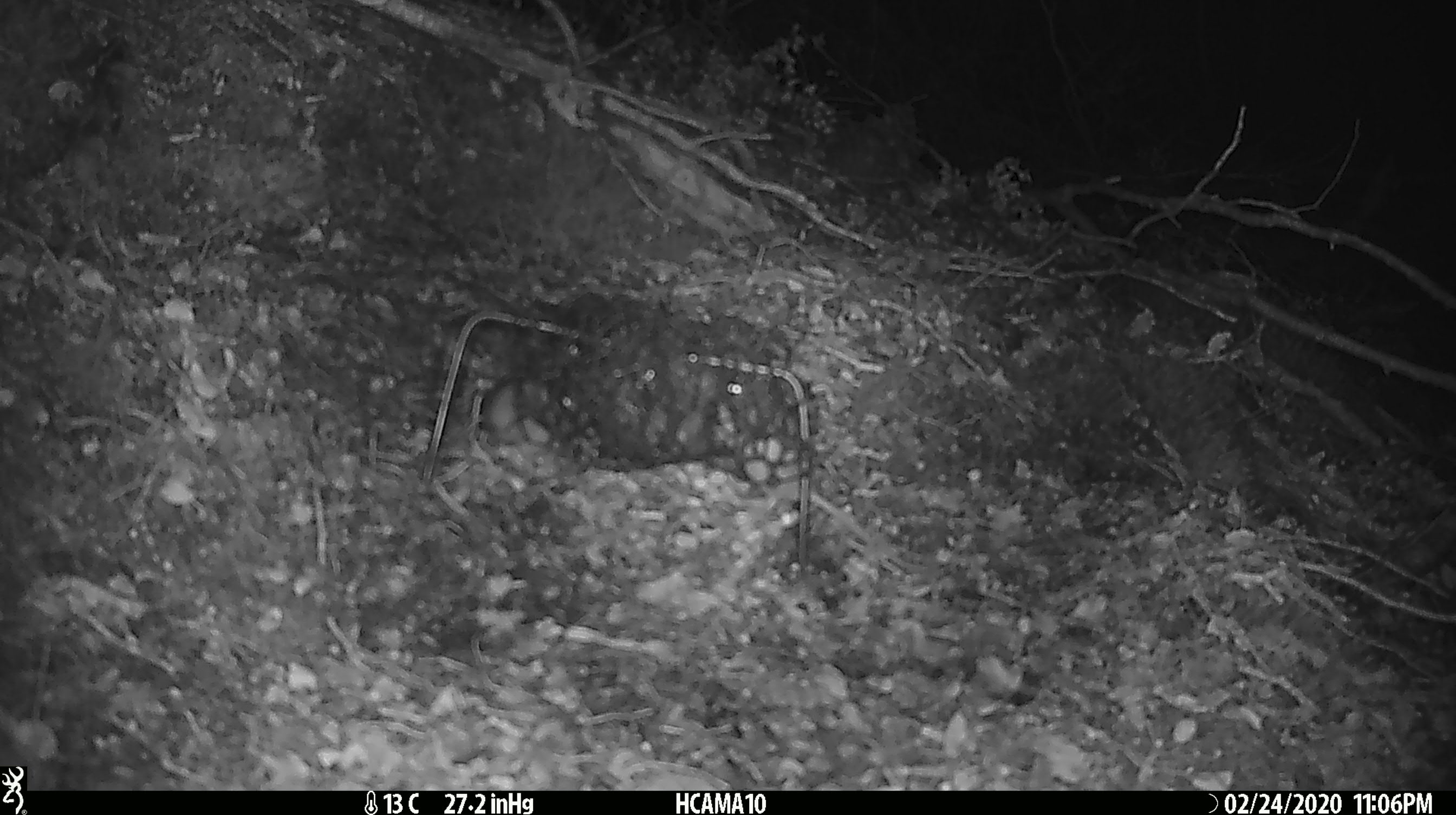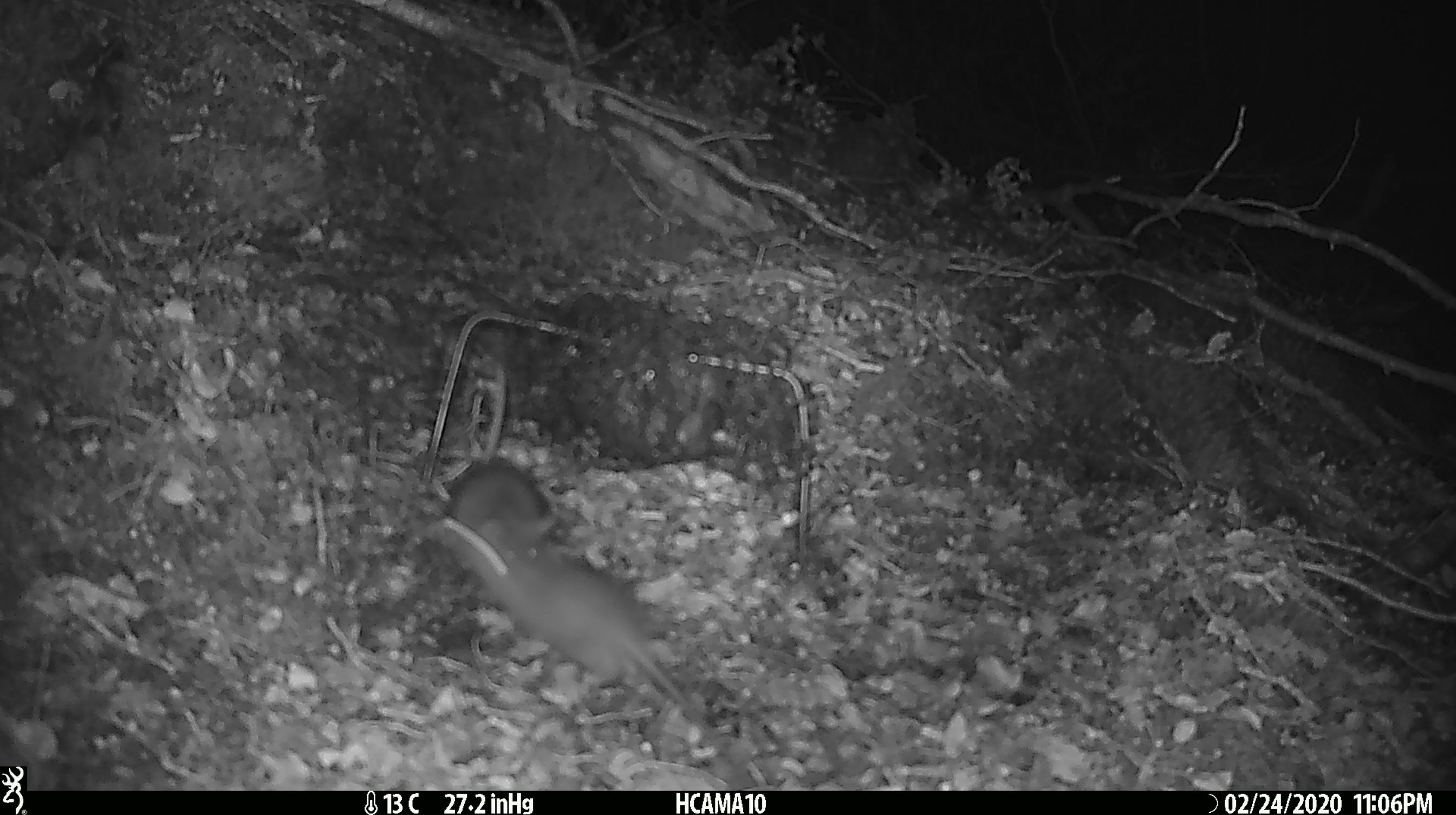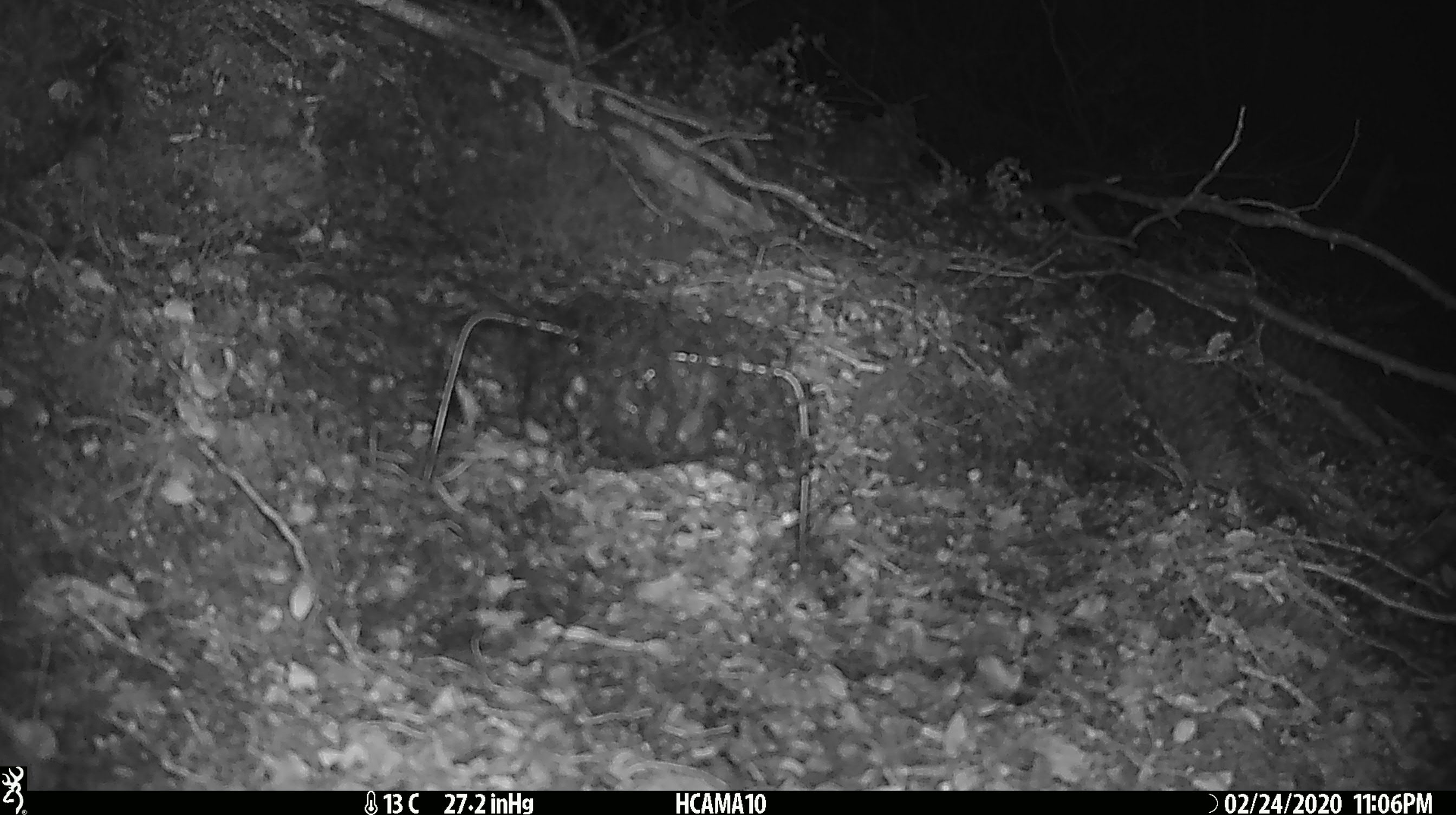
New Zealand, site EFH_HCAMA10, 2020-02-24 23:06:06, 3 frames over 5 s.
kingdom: Animalia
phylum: Chordata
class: Mammalia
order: Rodentia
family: Muridae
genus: Mus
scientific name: Mus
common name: mouse